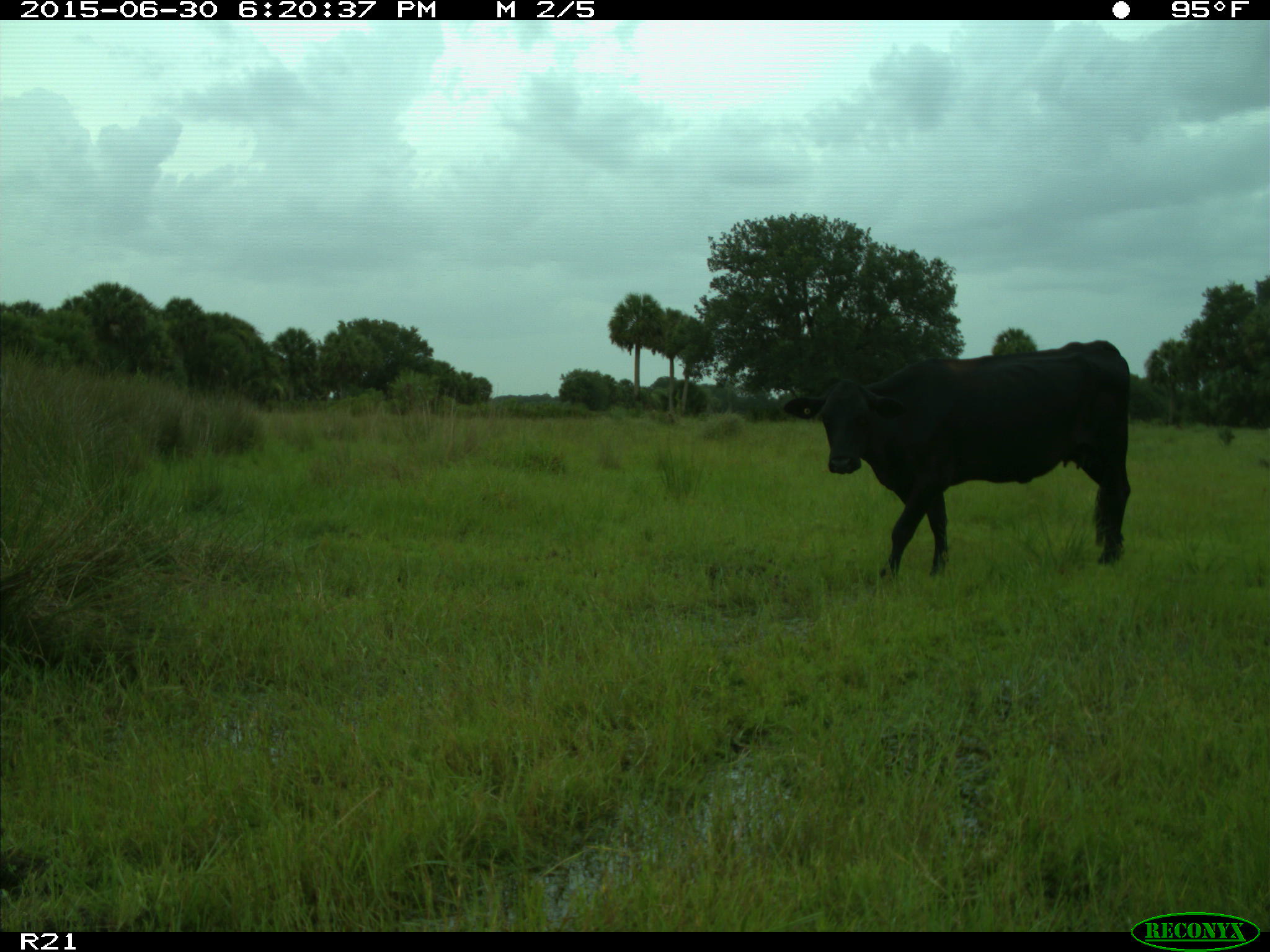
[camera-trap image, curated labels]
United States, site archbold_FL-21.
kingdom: Animalia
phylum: Chordata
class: Mammalia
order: Artiodactyla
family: Bovidae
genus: Bos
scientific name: Bos taurus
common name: domestic cow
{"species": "Bos taurus (domestic cow)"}